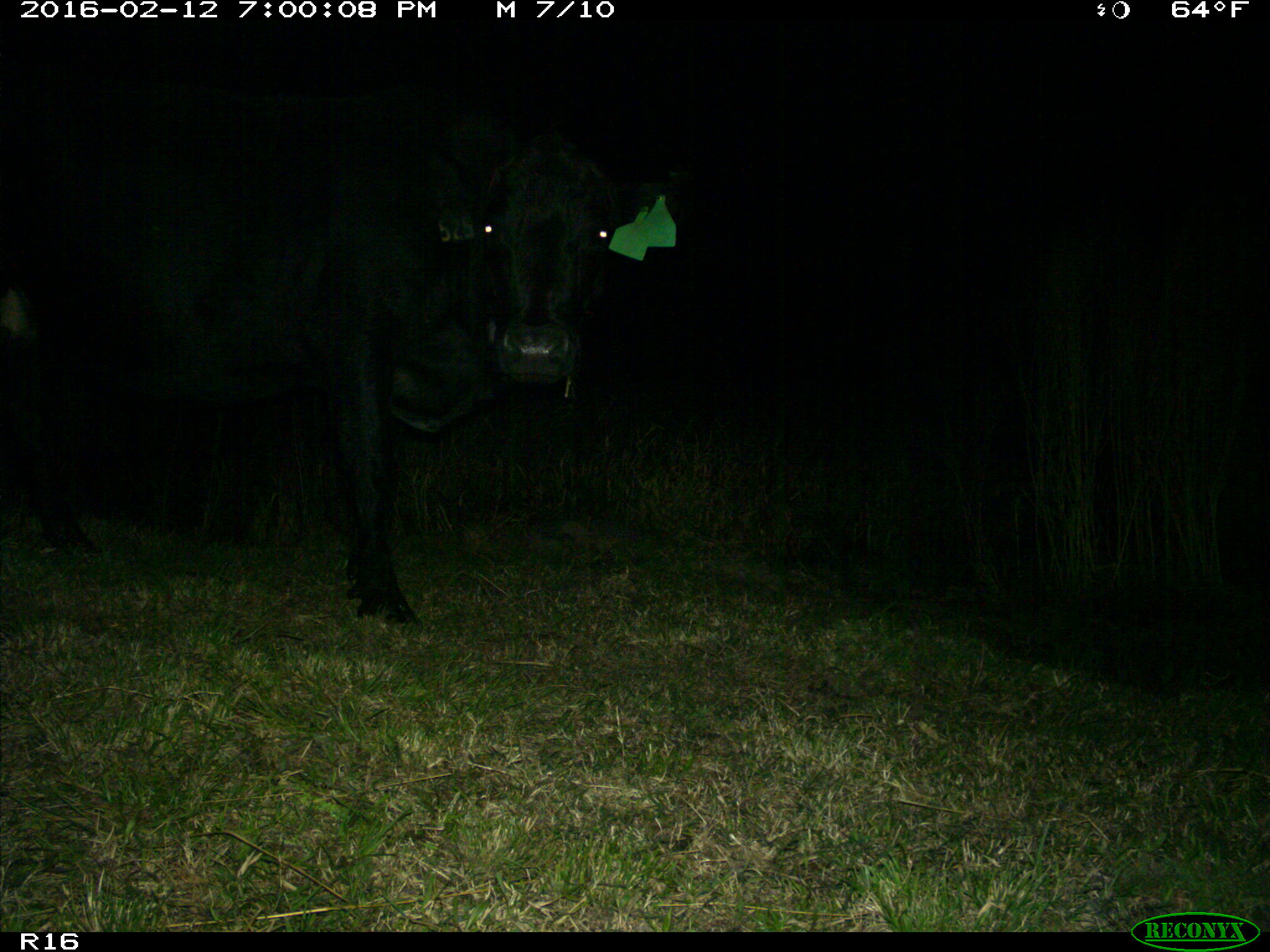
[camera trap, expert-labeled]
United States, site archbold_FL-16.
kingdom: Animalia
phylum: Chordata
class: Mammalia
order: Artiodactyla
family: Bovidae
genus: Bos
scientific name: Bos taurus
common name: domestic cow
Bos taurus (domestic cow).